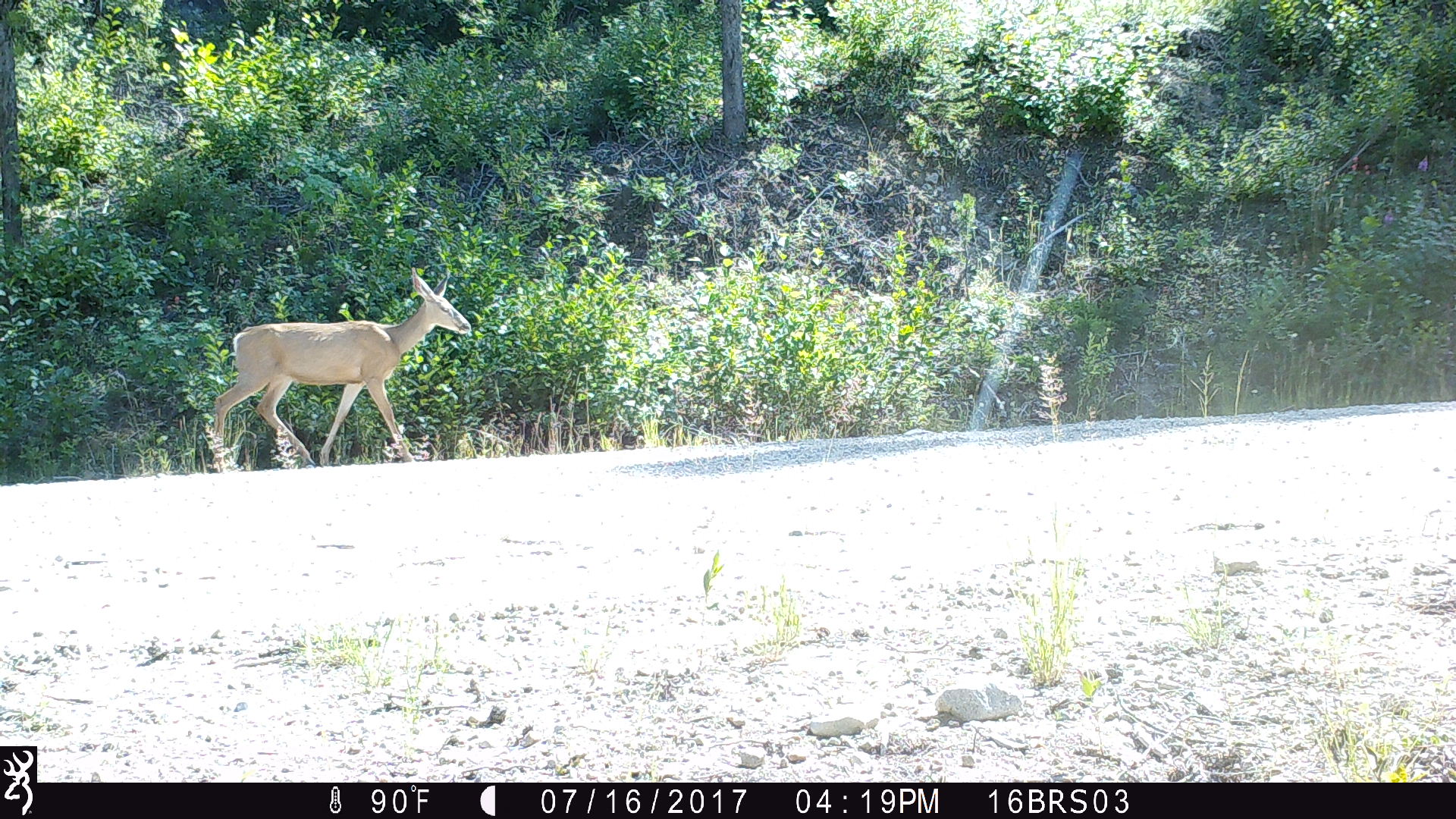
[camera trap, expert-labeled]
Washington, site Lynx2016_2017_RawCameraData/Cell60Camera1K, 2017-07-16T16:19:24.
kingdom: Animalia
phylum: Chordata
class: Mammalia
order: Artiodactyla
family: Cervidae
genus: Odocoileus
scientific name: Odocoileus virginianus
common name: white-tailed deer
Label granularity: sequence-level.